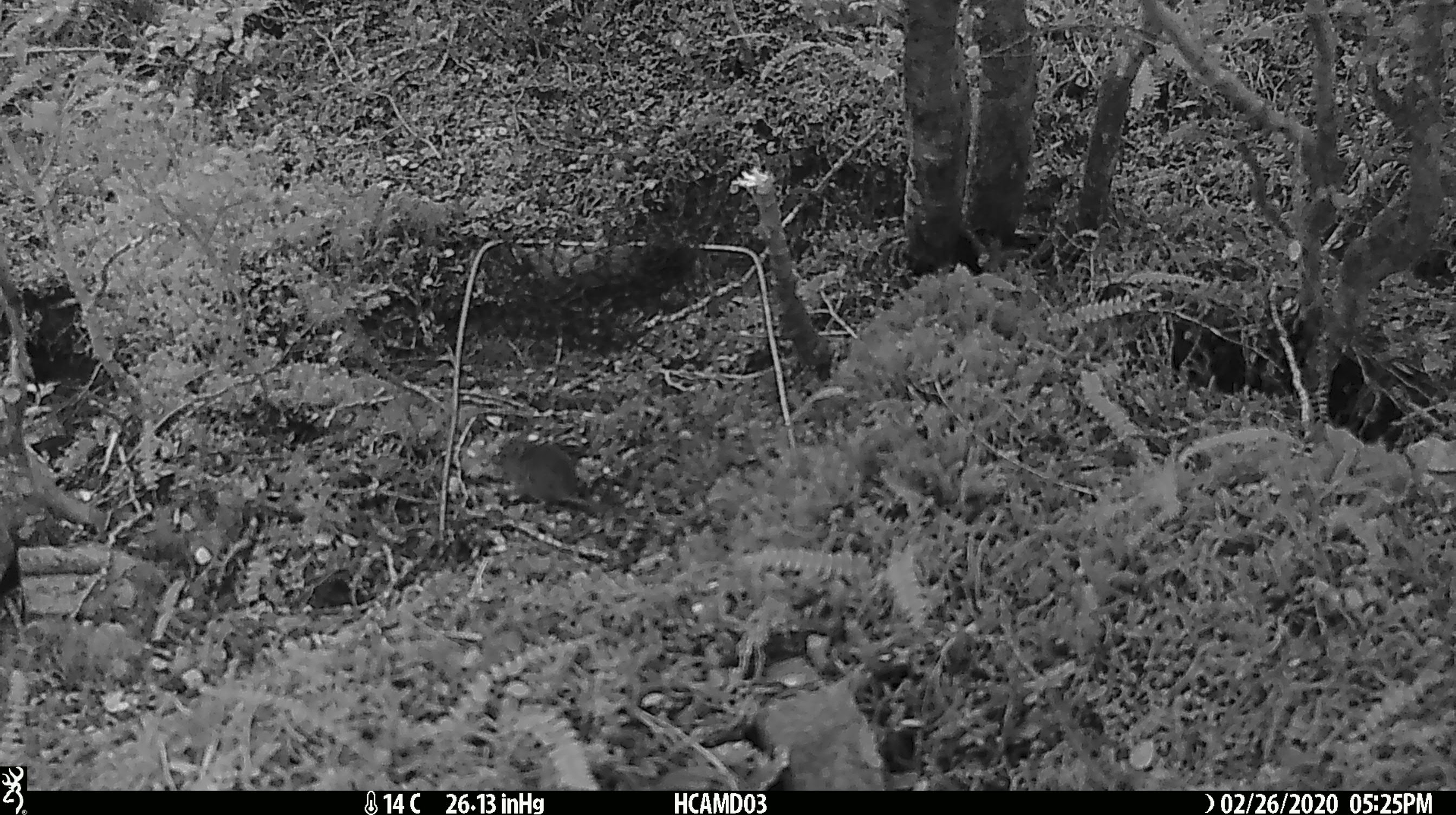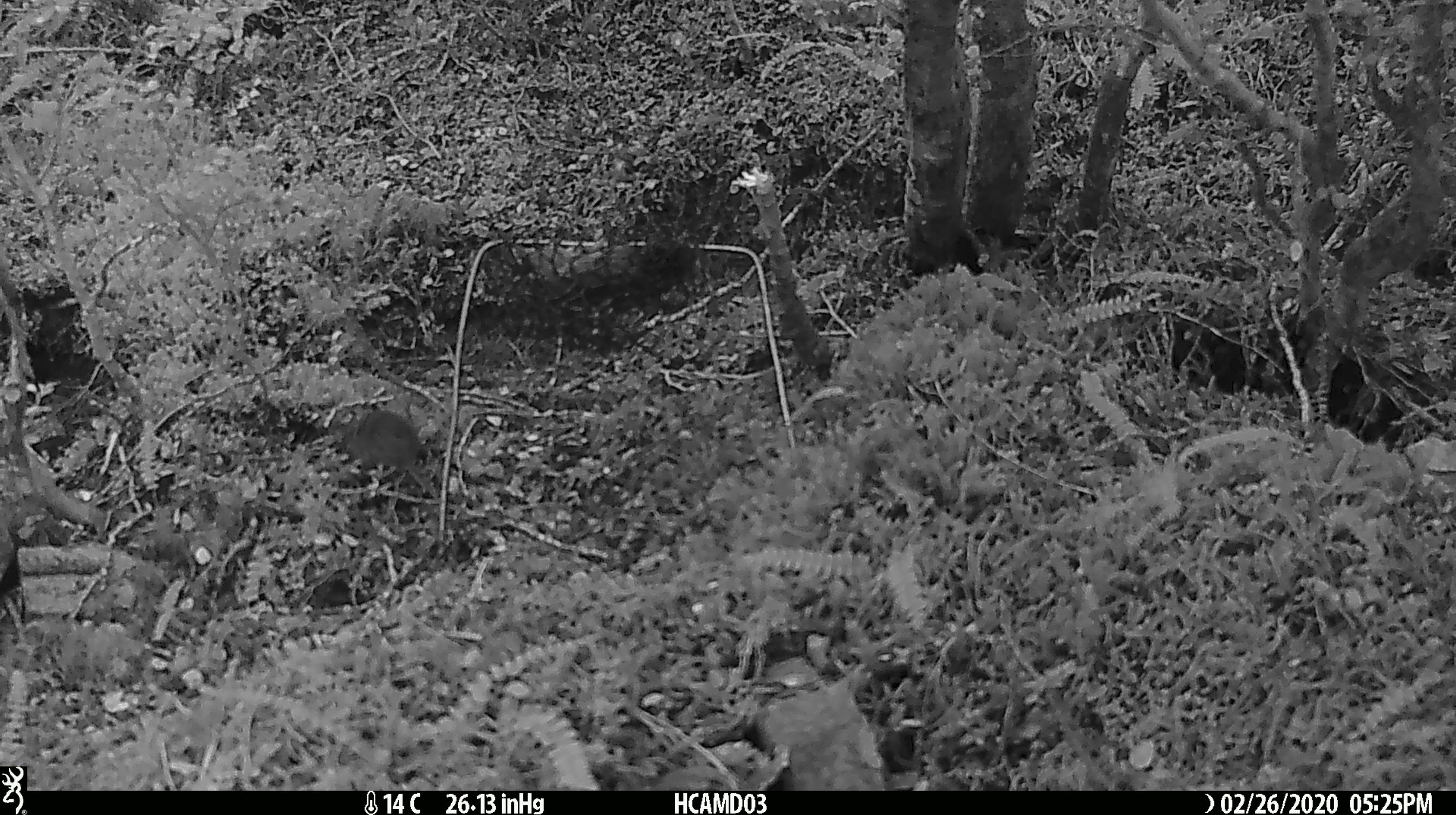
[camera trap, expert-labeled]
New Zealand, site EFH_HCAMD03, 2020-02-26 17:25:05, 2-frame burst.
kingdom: Animalia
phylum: Chordata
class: Mammalia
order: Rodentia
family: Muridae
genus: Mus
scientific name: Mus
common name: mouse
Mouse (Mus).